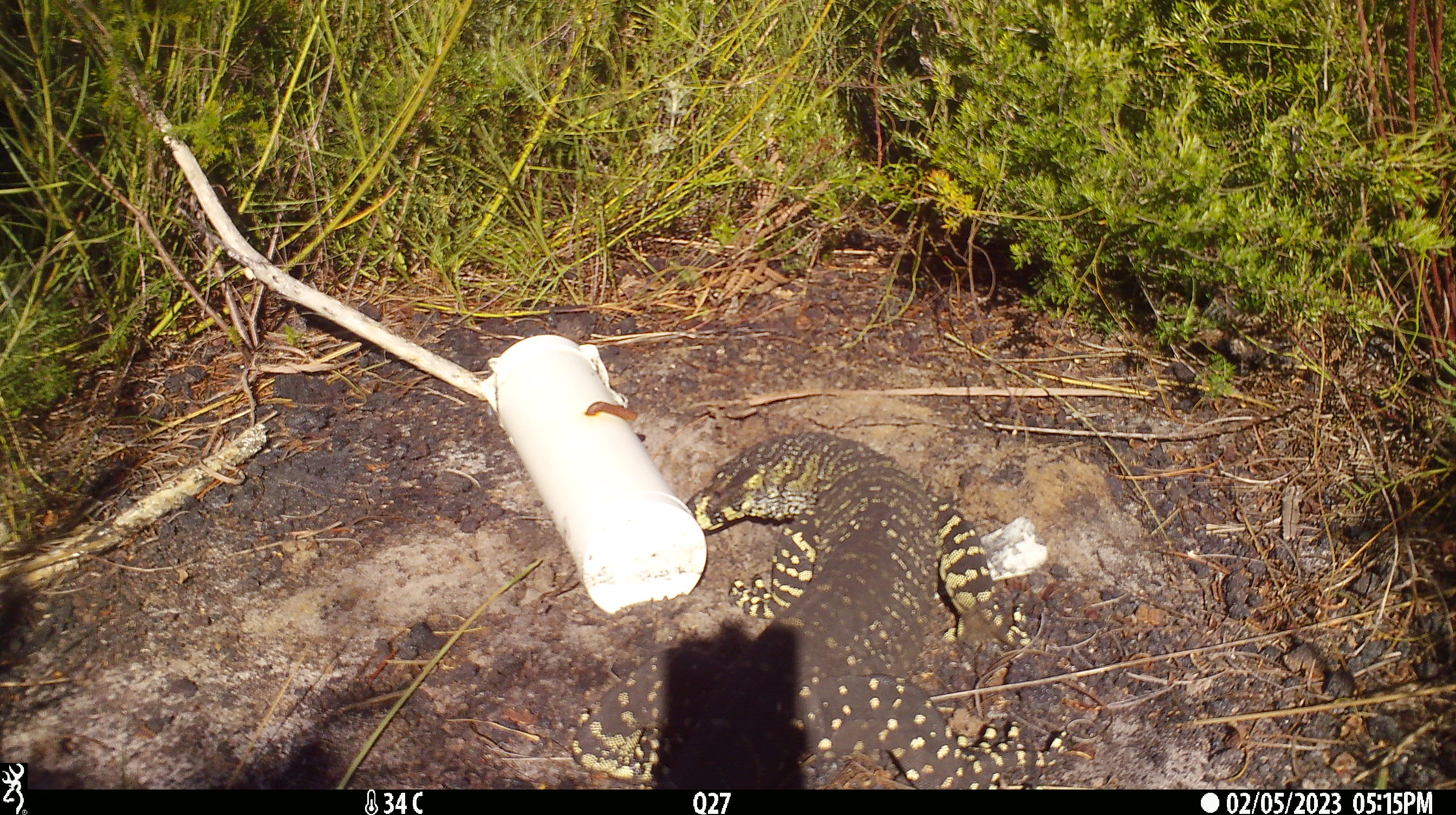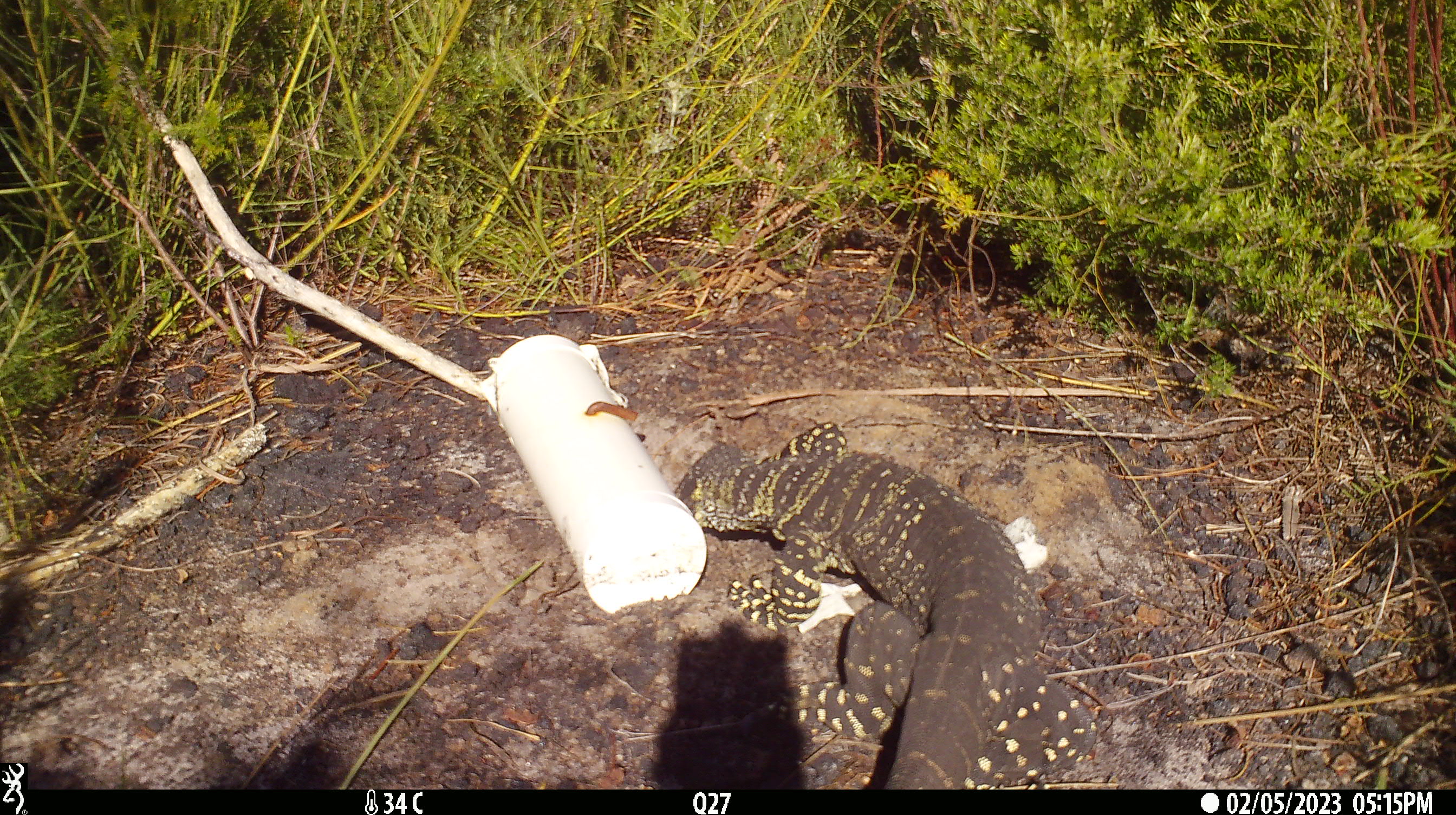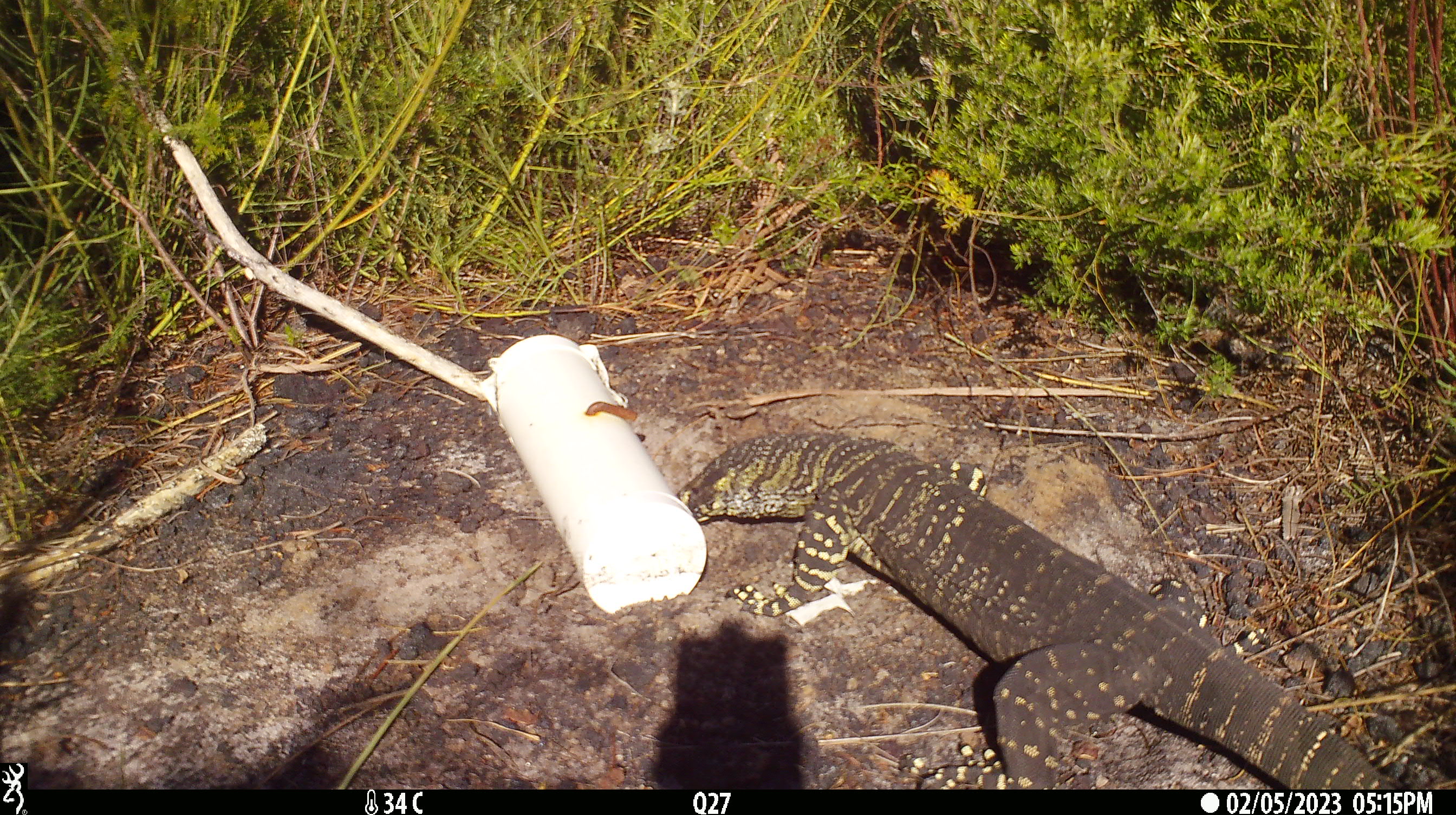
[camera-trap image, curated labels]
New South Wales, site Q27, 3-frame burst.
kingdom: Animalia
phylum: Chordata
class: Reptilia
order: Squamata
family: Varanidae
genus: Varanus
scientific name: Varanus varius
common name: lace monitor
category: goanna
Goanna (lace monitor) (Varanus varius).